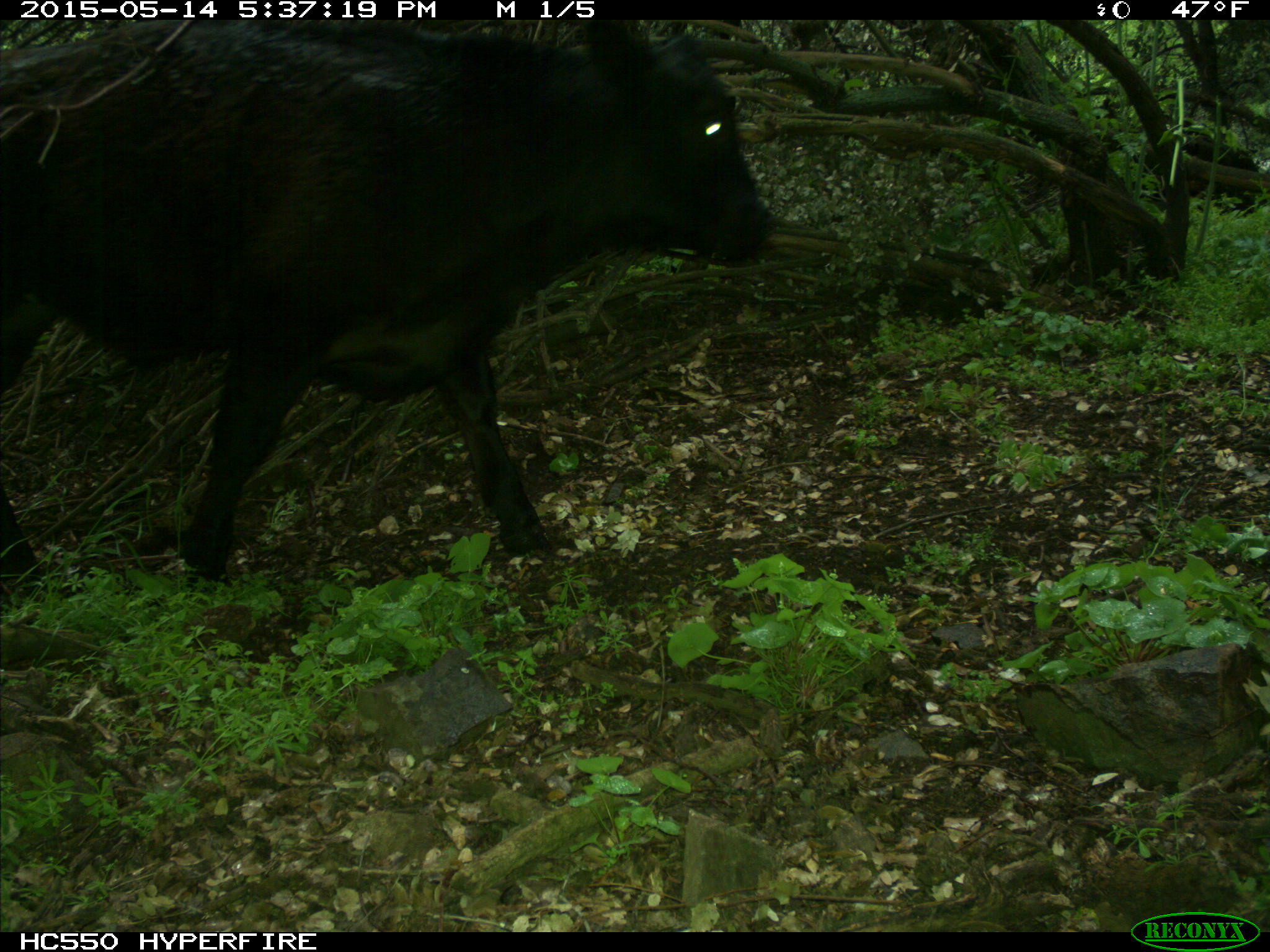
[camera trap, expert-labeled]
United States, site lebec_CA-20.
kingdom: Animalia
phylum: Chordata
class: Mammalia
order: Artiodactyla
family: Bovidae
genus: Bos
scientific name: Bos taurus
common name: domestic cow